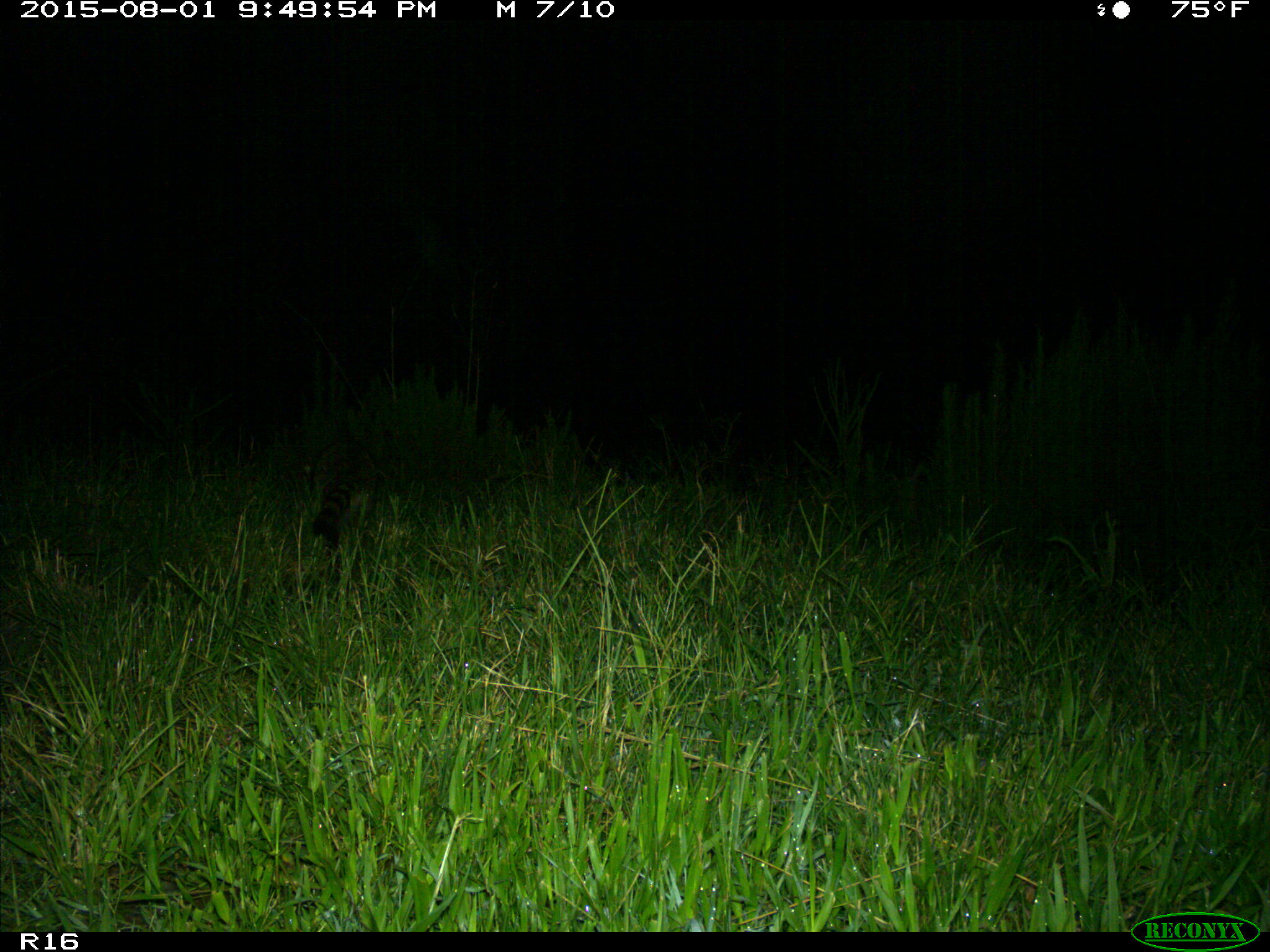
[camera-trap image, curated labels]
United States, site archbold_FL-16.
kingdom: Animalia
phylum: Chordata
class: Mammalia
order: Carnivora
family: Procyonidae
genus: Procyon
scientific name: Procyon lotor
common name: common raccoon